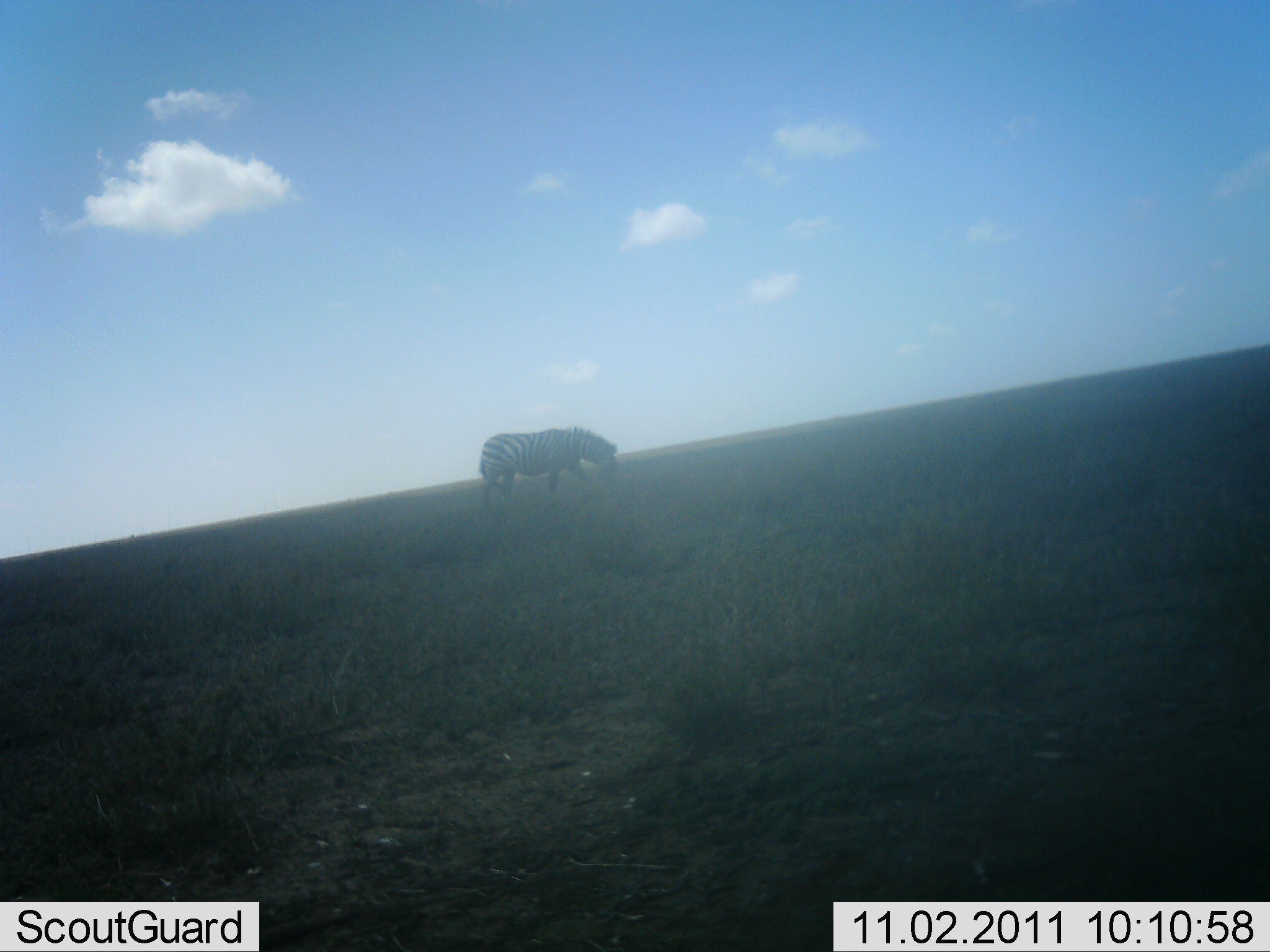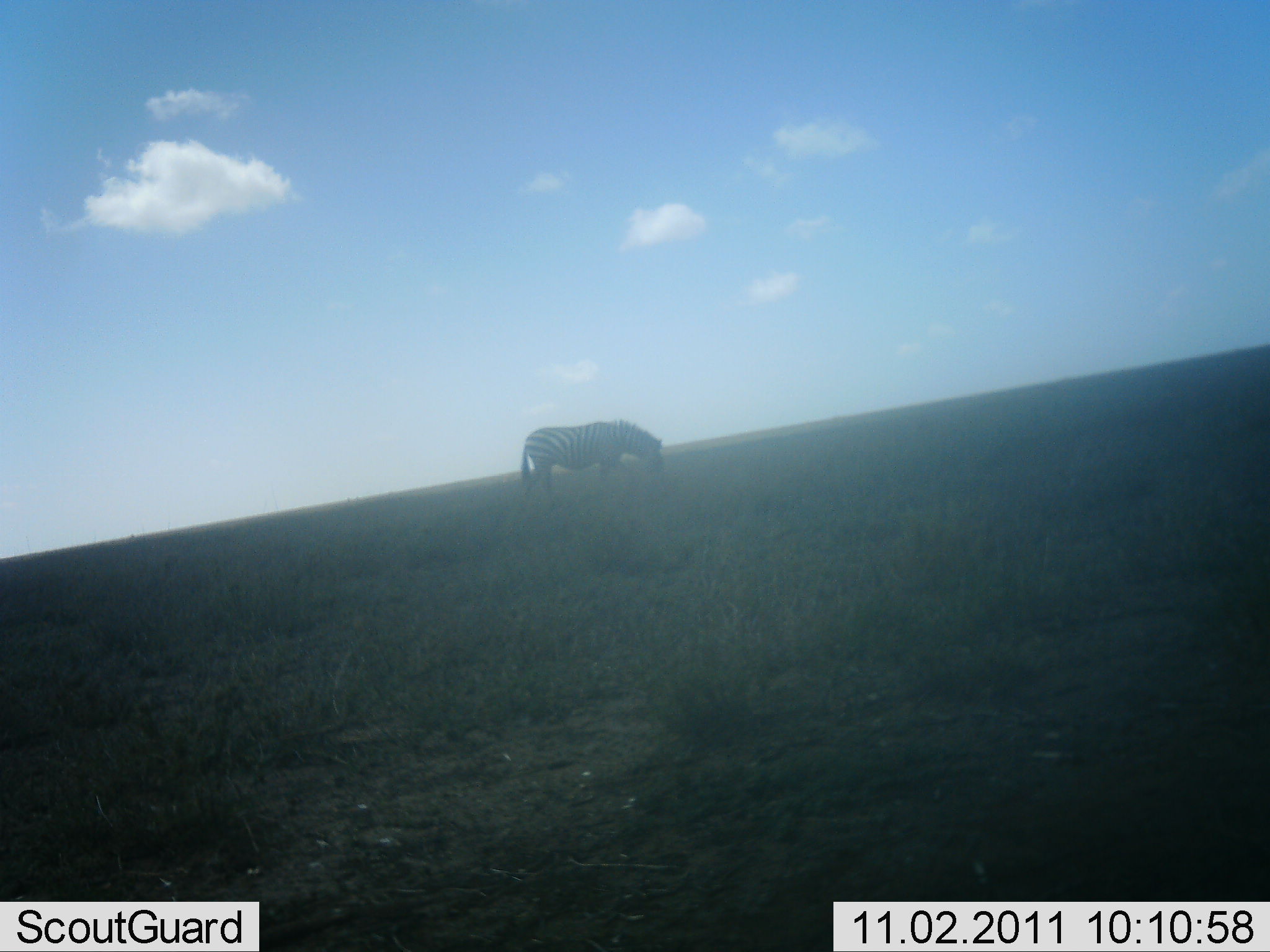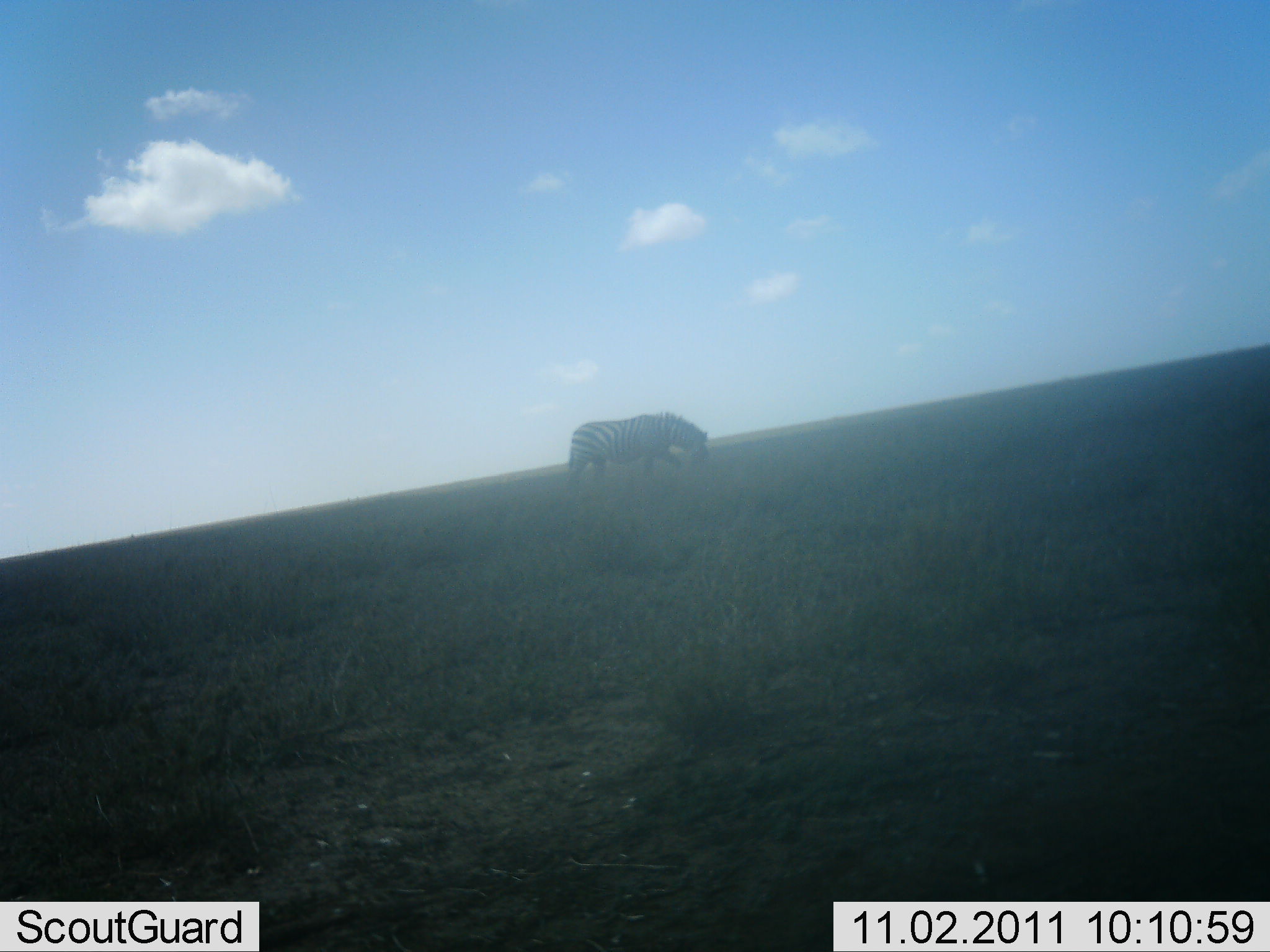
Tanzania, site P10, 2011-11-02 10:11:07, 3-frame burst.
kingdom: Animalia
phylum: Chordata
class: Mammalia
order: Perissodactyla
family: Equidae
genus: Equus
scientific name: Equus quagga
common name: plains zebra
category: zebra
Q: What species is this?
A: Zebra (plains zebra) (Equus quagga).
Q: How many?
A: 1.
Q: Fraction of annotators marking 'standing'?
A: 8%.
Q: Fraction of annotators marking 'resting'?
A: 0%.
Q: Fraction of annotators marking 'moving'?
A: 83%.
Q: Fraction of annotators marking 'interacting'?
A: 0%.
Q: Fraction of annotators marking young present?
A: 0%.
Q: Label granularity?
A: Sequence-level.